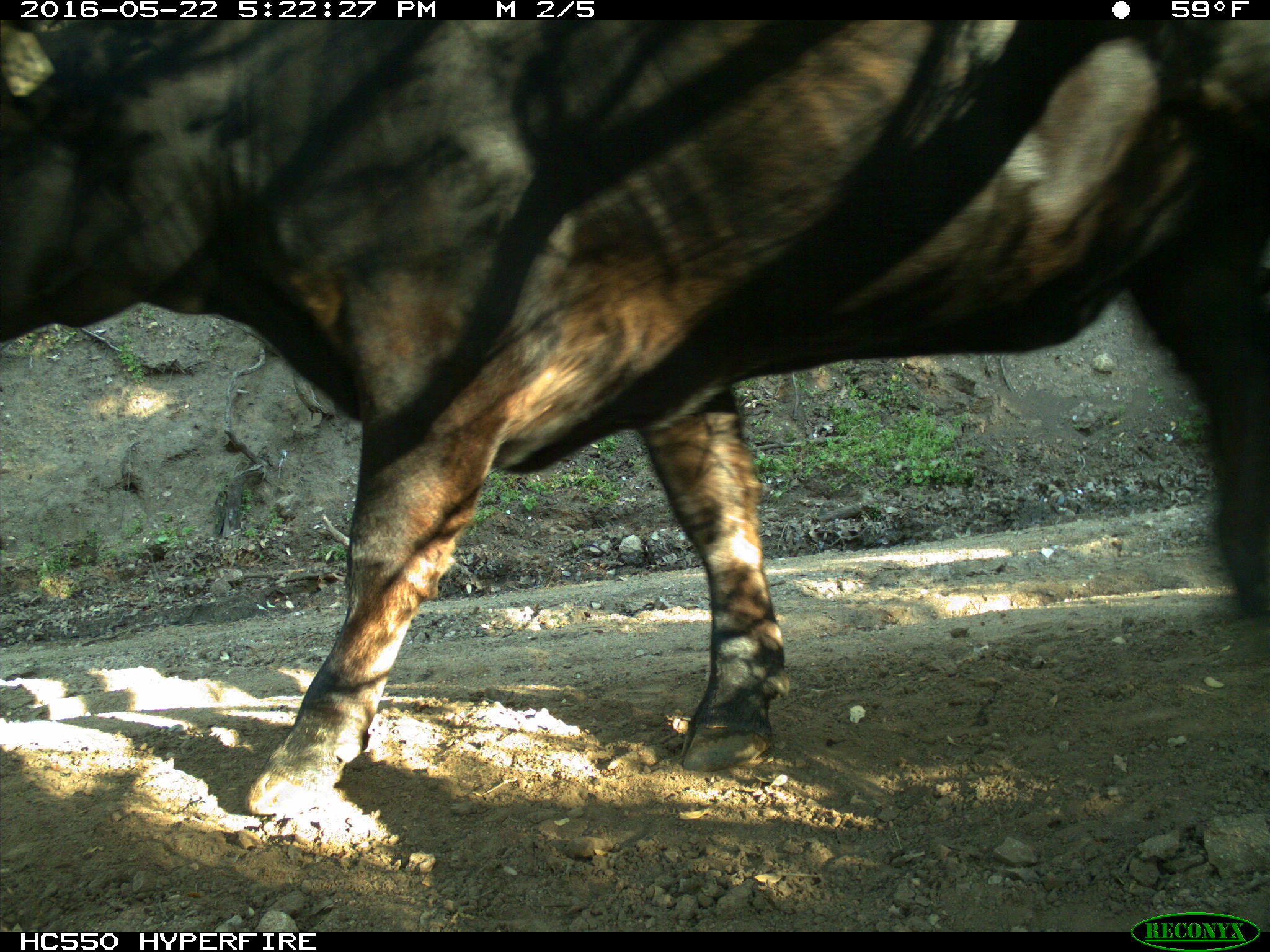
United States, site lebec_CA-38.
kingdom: Animalia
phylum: Chordata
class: Mammalia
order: Artiodactyla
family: Bovidae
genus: Bos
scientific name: Bos taurus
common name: domestic cow